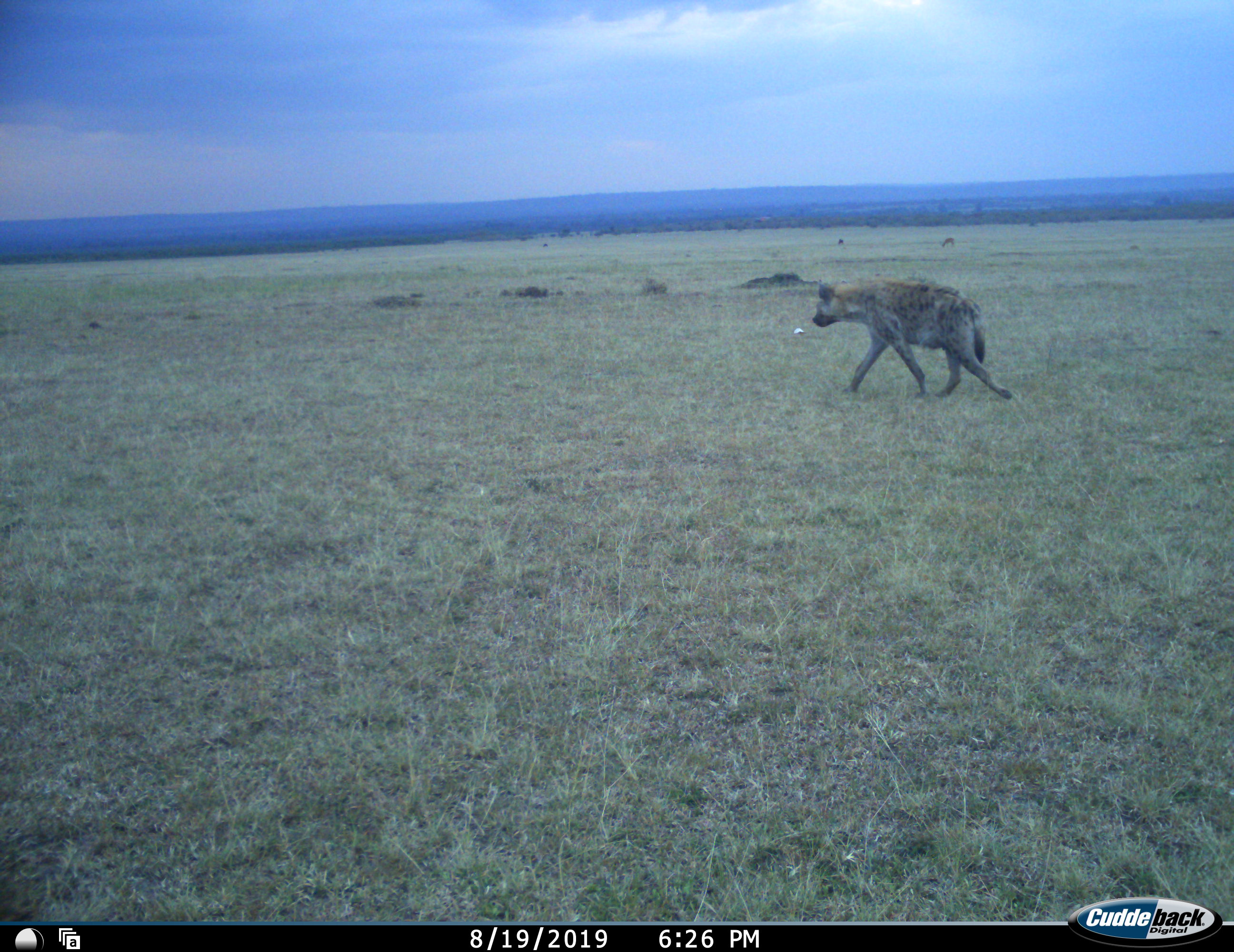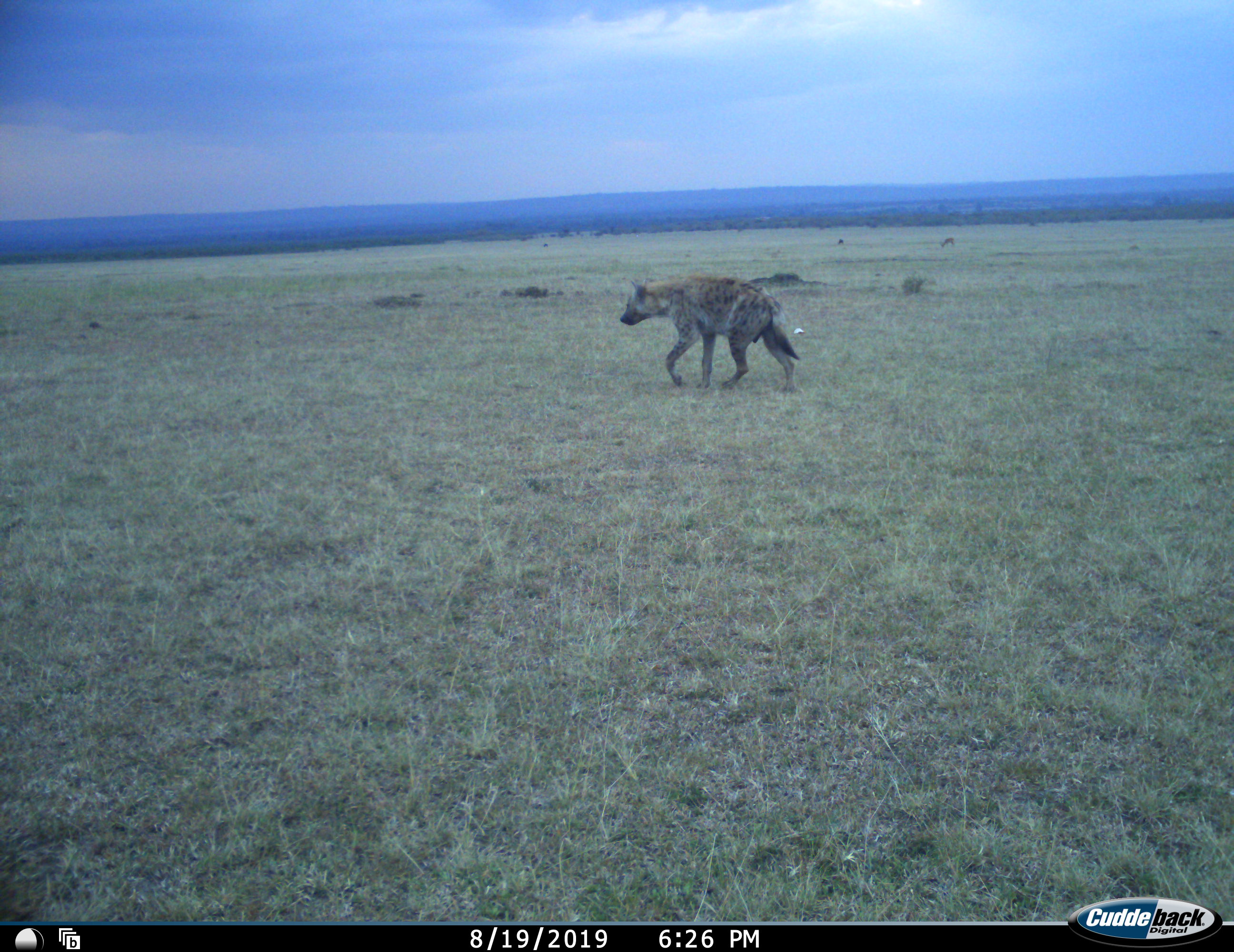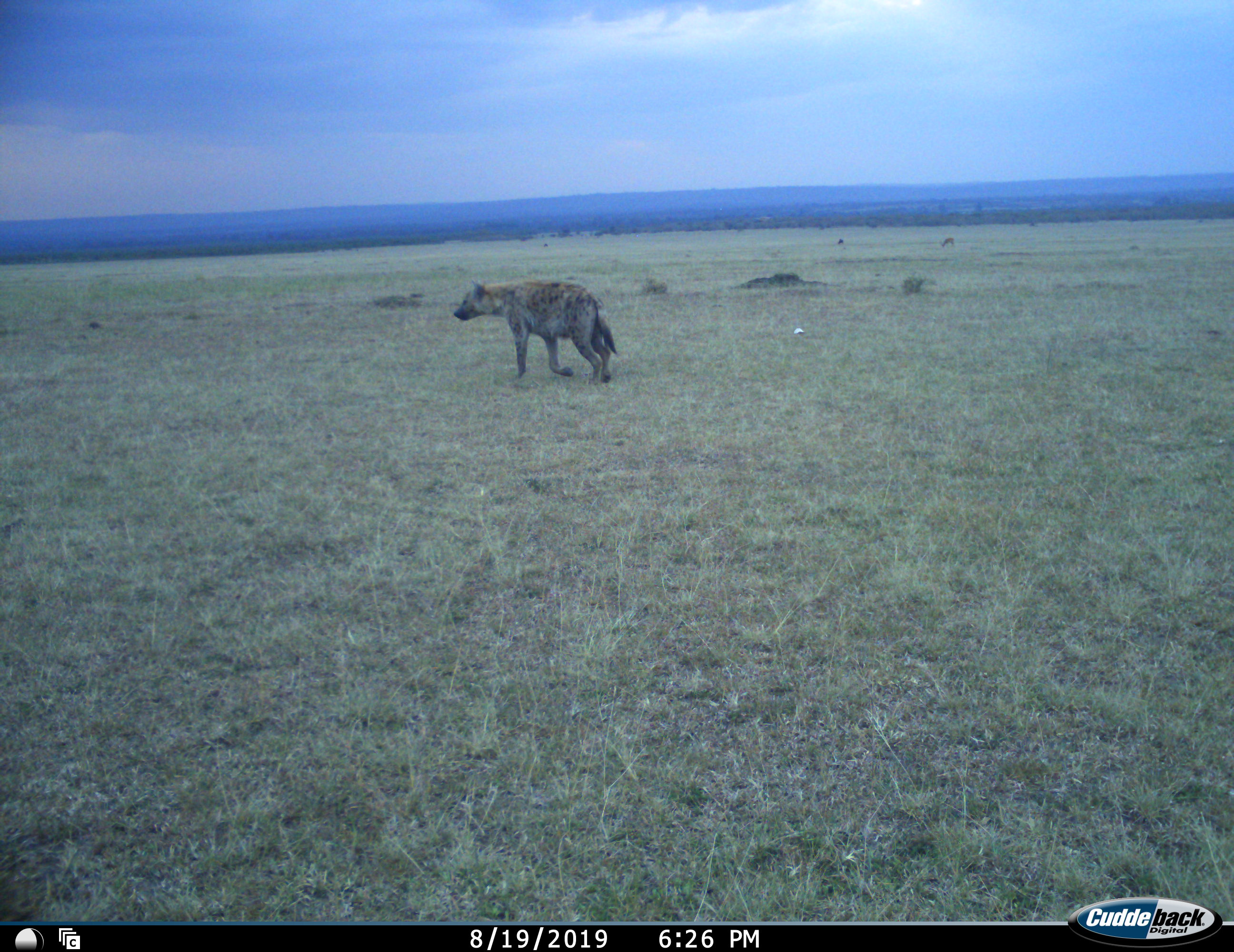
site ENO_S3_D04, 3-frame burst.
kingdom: Animalia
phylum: Chordata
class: Mammalia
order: Carnivora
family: Hyaenidae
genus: Crocuta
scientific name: Crocuta crocuta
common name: spotted hyena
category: hyenaspotted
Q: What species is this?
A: Hyenaspotted (spotted hyena) (Crocuta crocuta).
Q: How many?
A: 1.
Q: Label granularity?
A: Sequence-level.